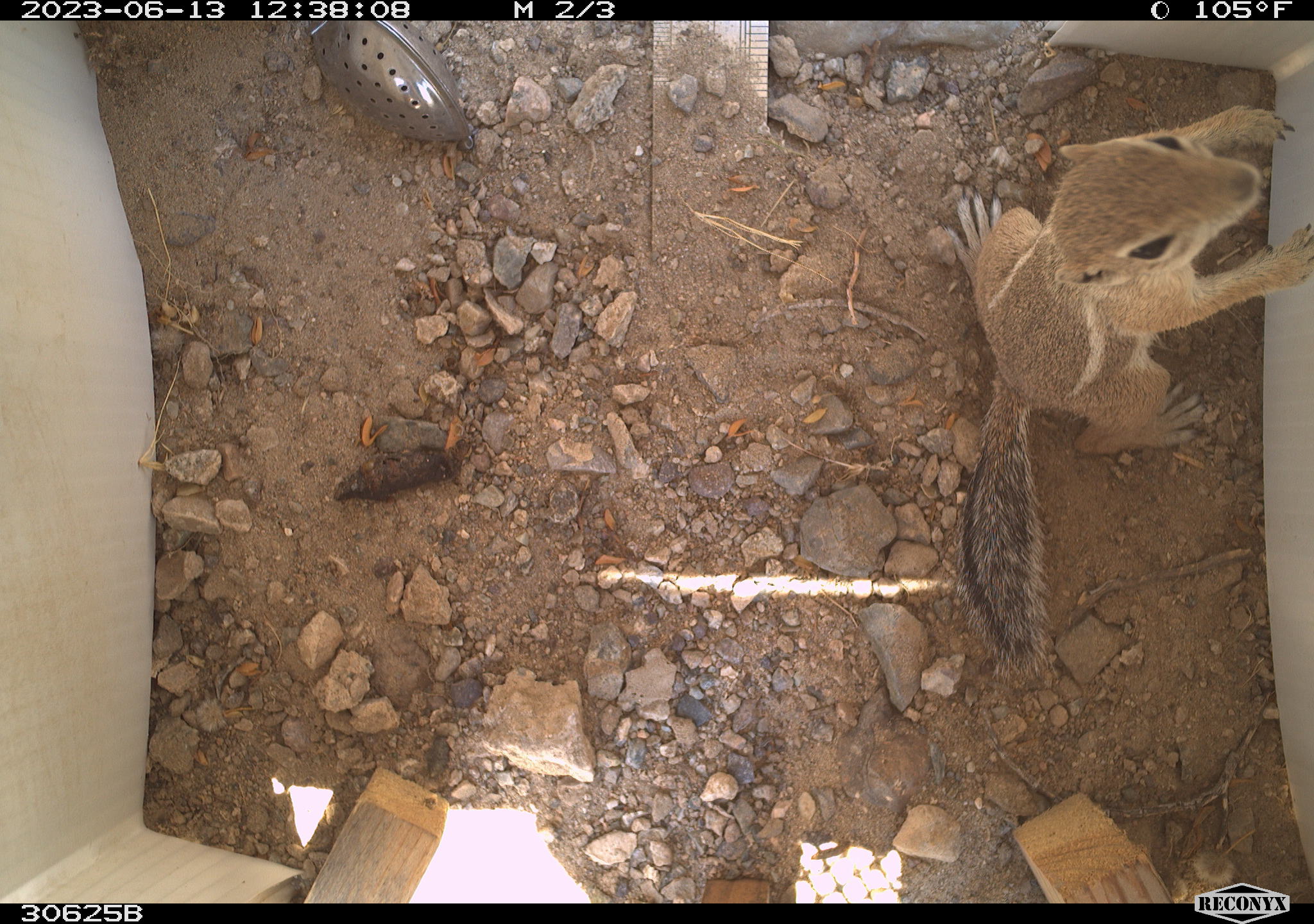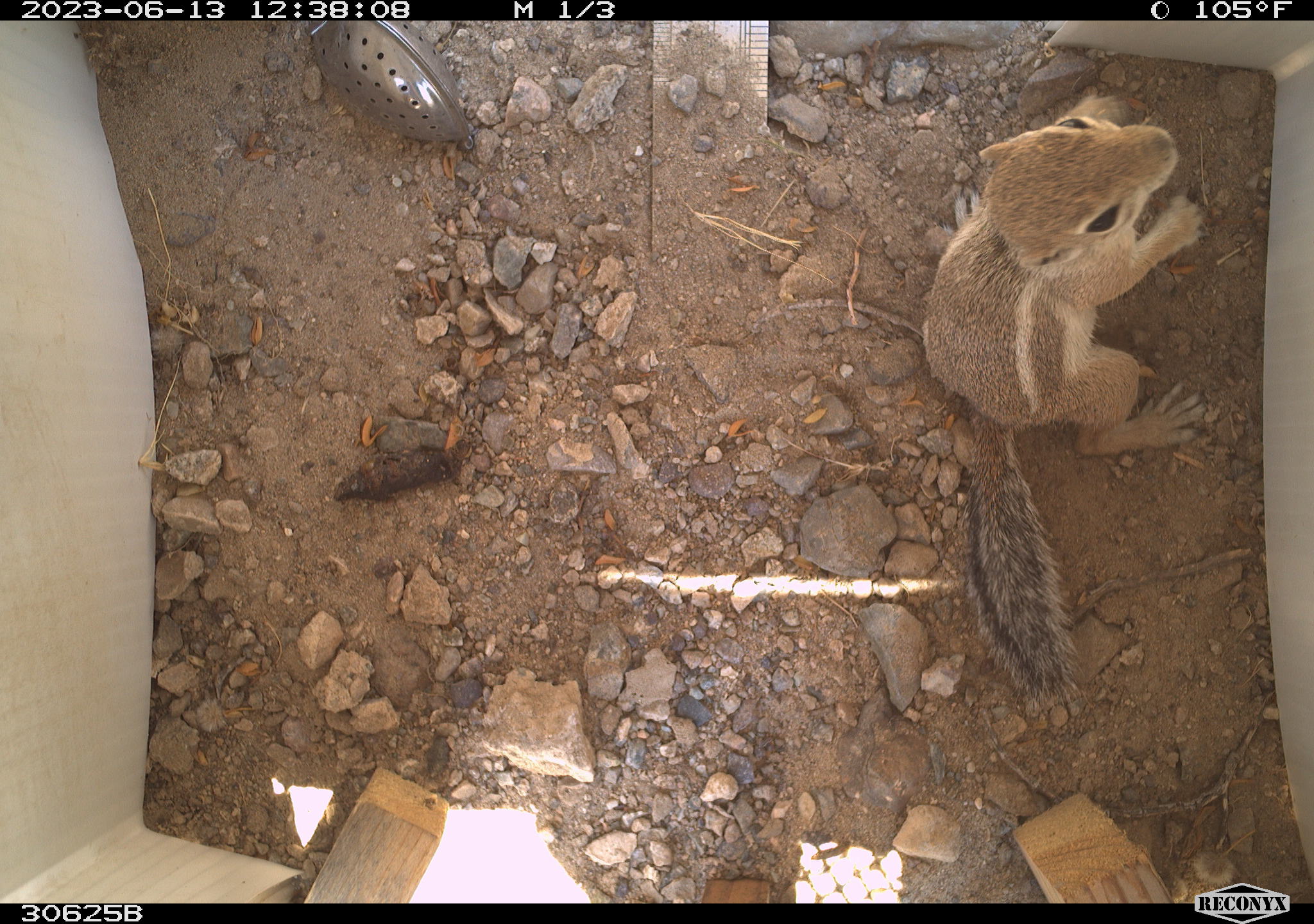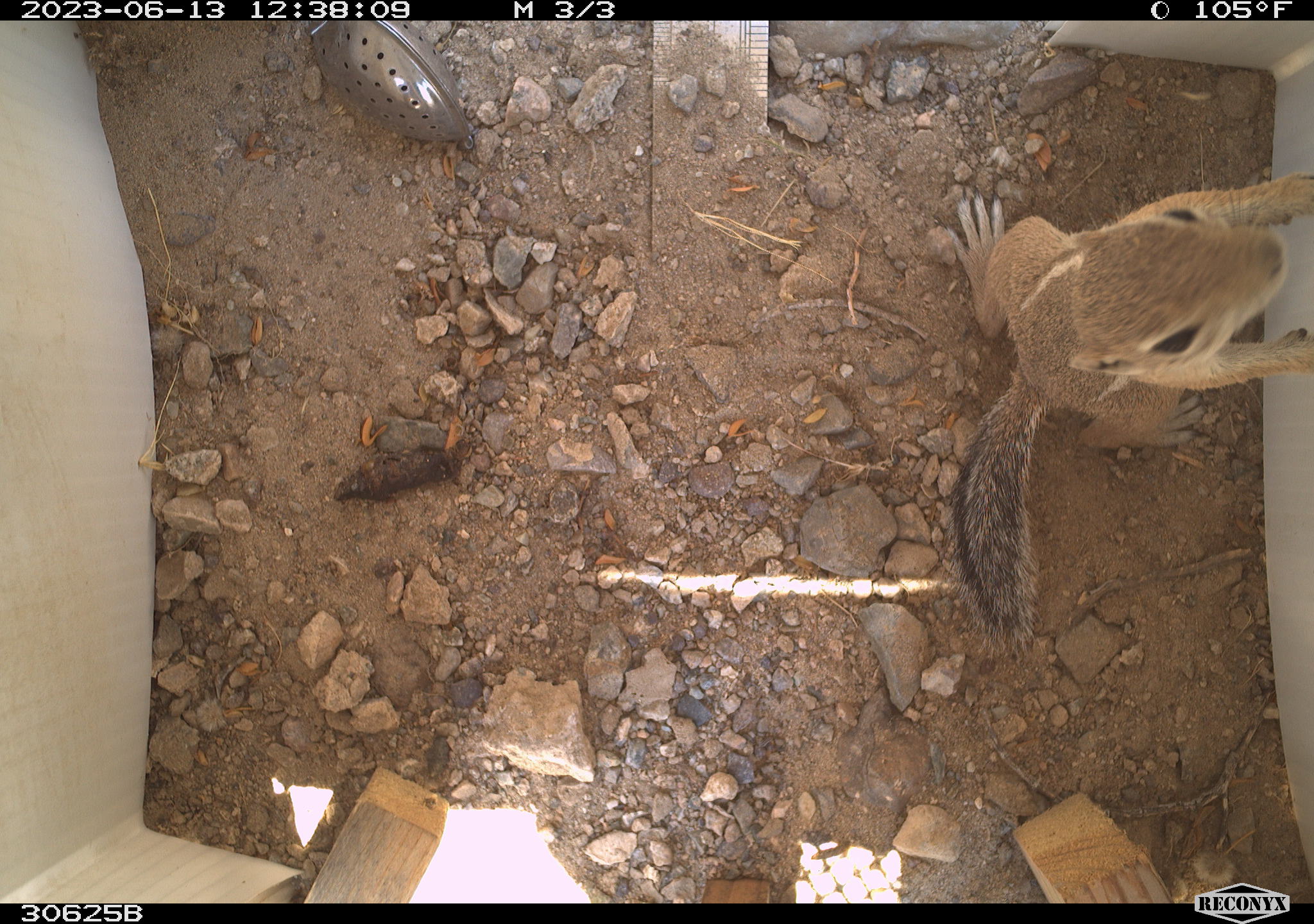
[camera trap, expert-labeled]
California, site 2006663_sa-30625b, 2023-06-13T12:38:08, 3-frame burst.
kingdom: Animalia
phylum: Chordata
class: Mammalia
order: Rodentia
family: Sciuridae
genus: Ammospermophilus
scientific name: Ammospermophilus leucurus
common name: white-tailed antelope squirrel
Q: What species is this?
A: White-tailed antelope squirrel (Ammospermophilus leucurus).